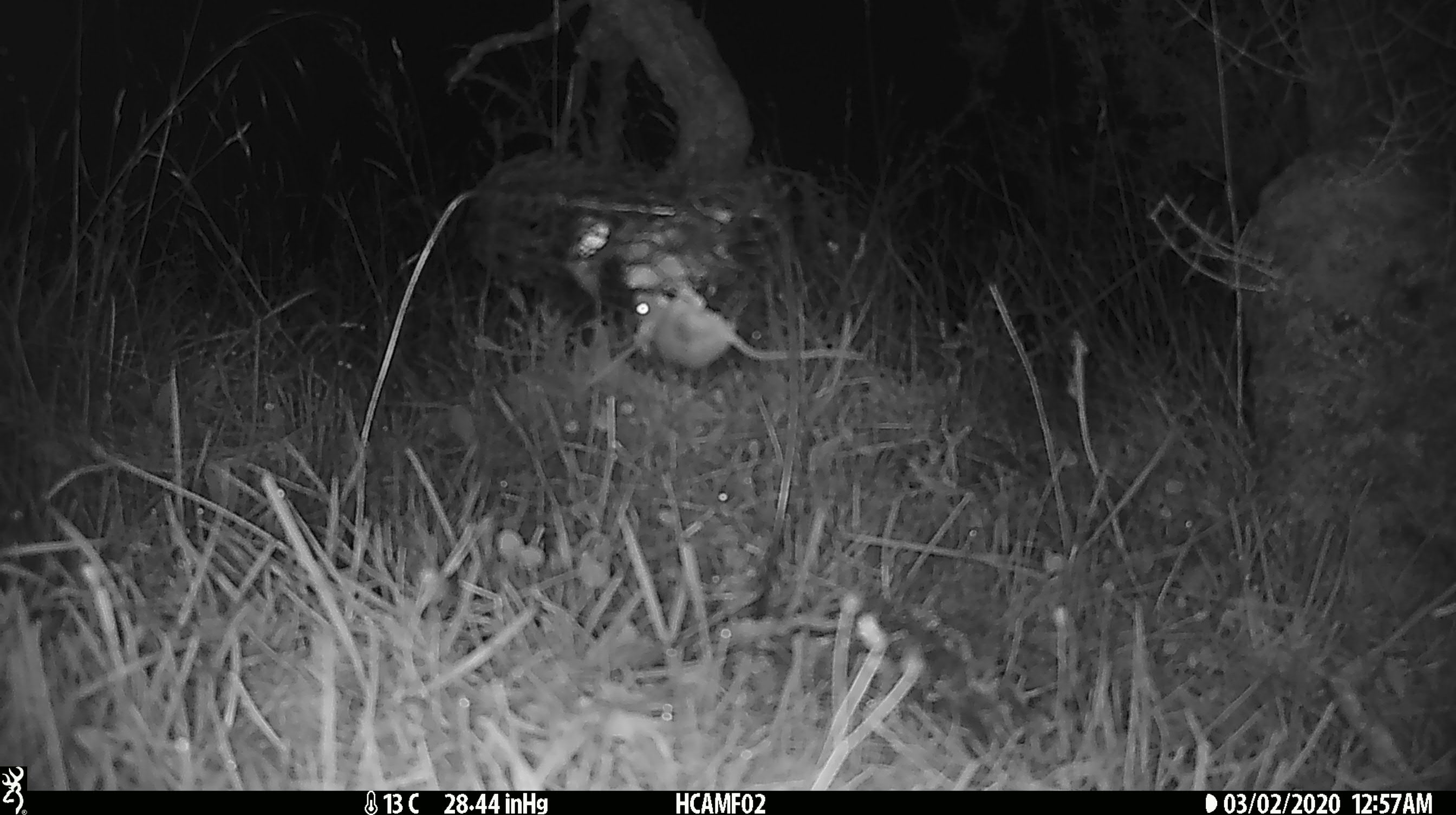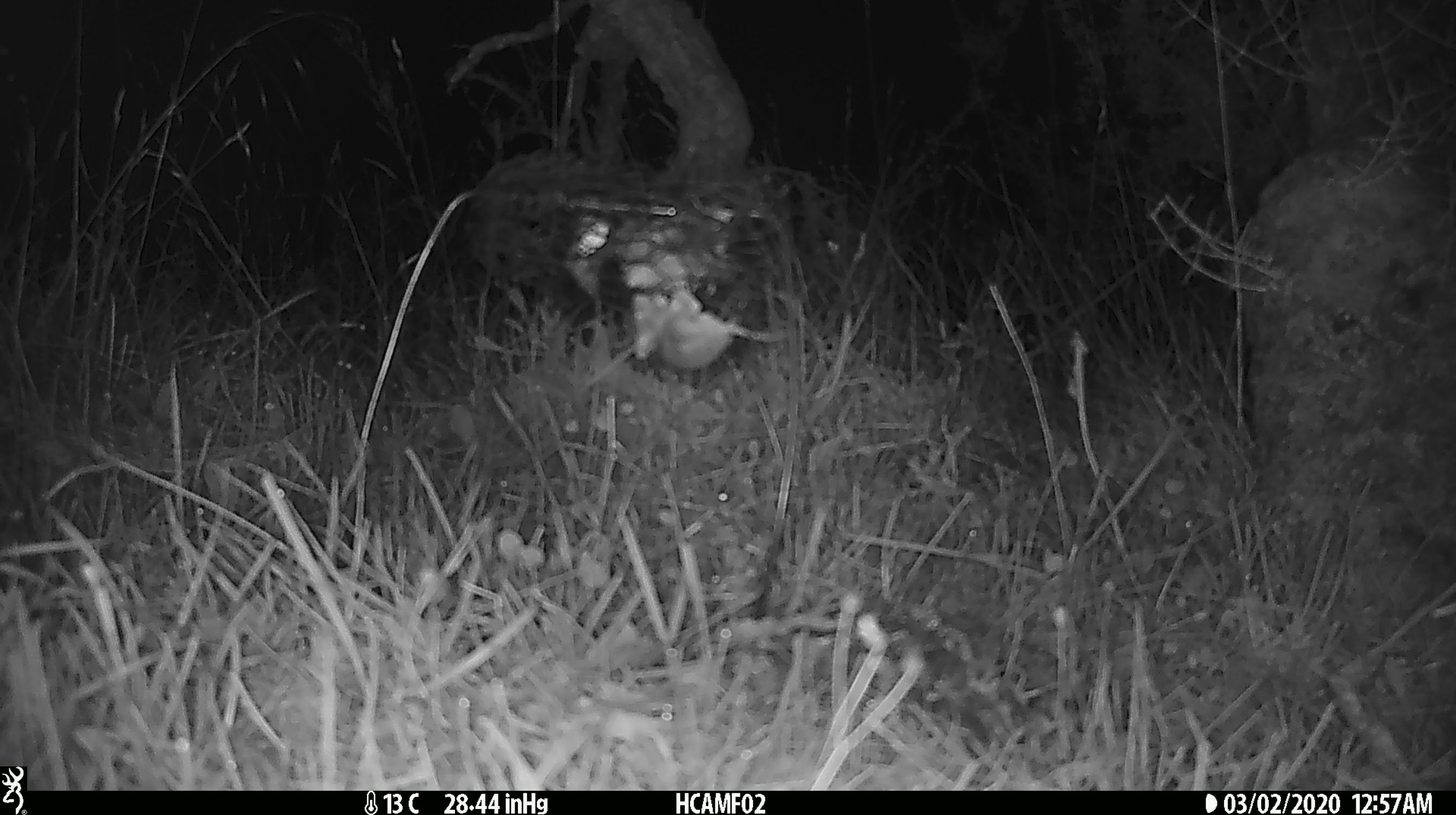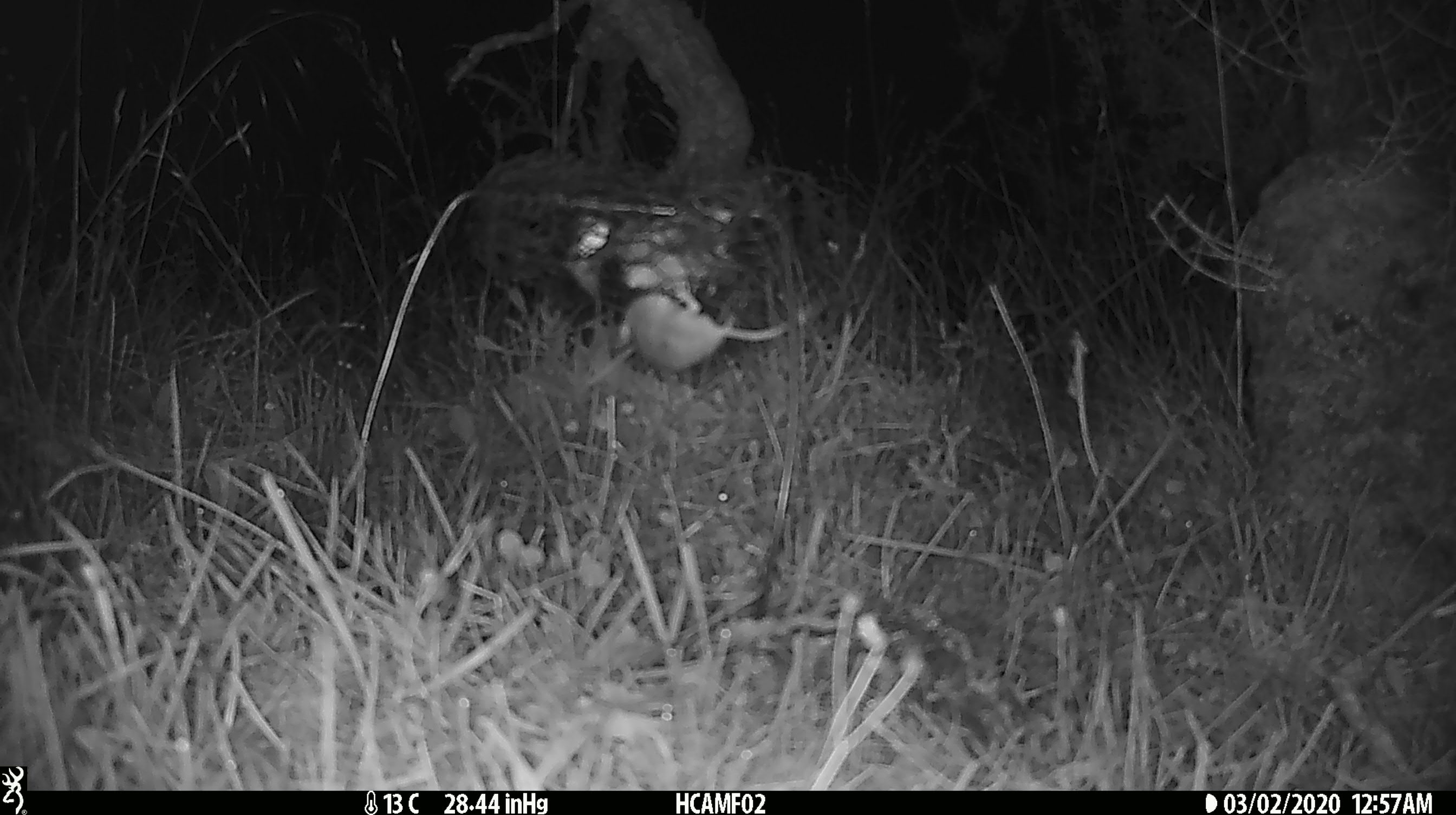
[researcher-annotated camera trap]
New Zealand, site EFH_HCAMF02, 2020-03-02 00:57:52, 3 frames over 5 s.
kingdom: Animalia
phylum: Chordata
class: Mammalia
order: Rodentia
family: Muridae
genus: Mus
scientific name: Mus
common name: mouse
Mouse (Mus).